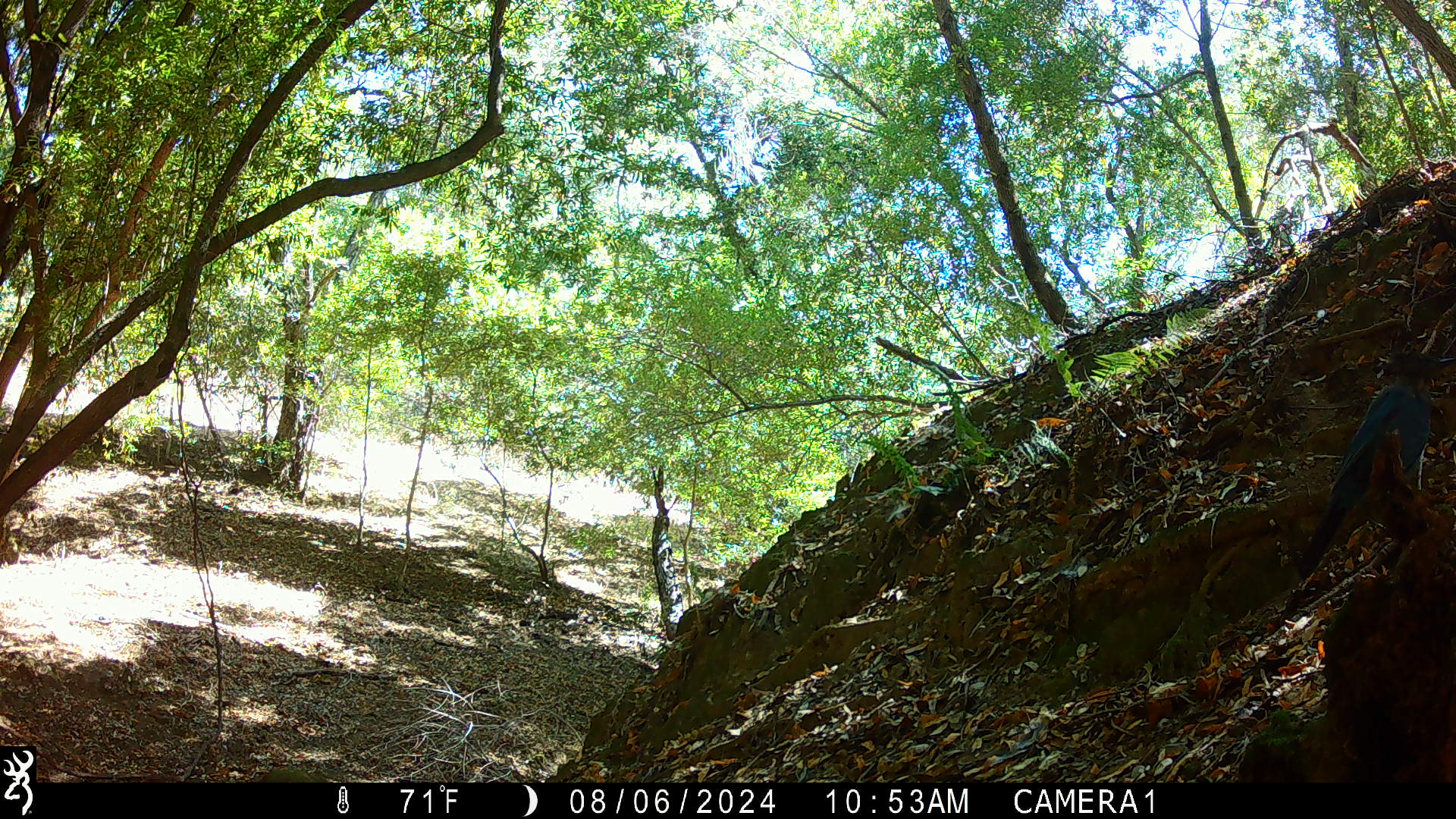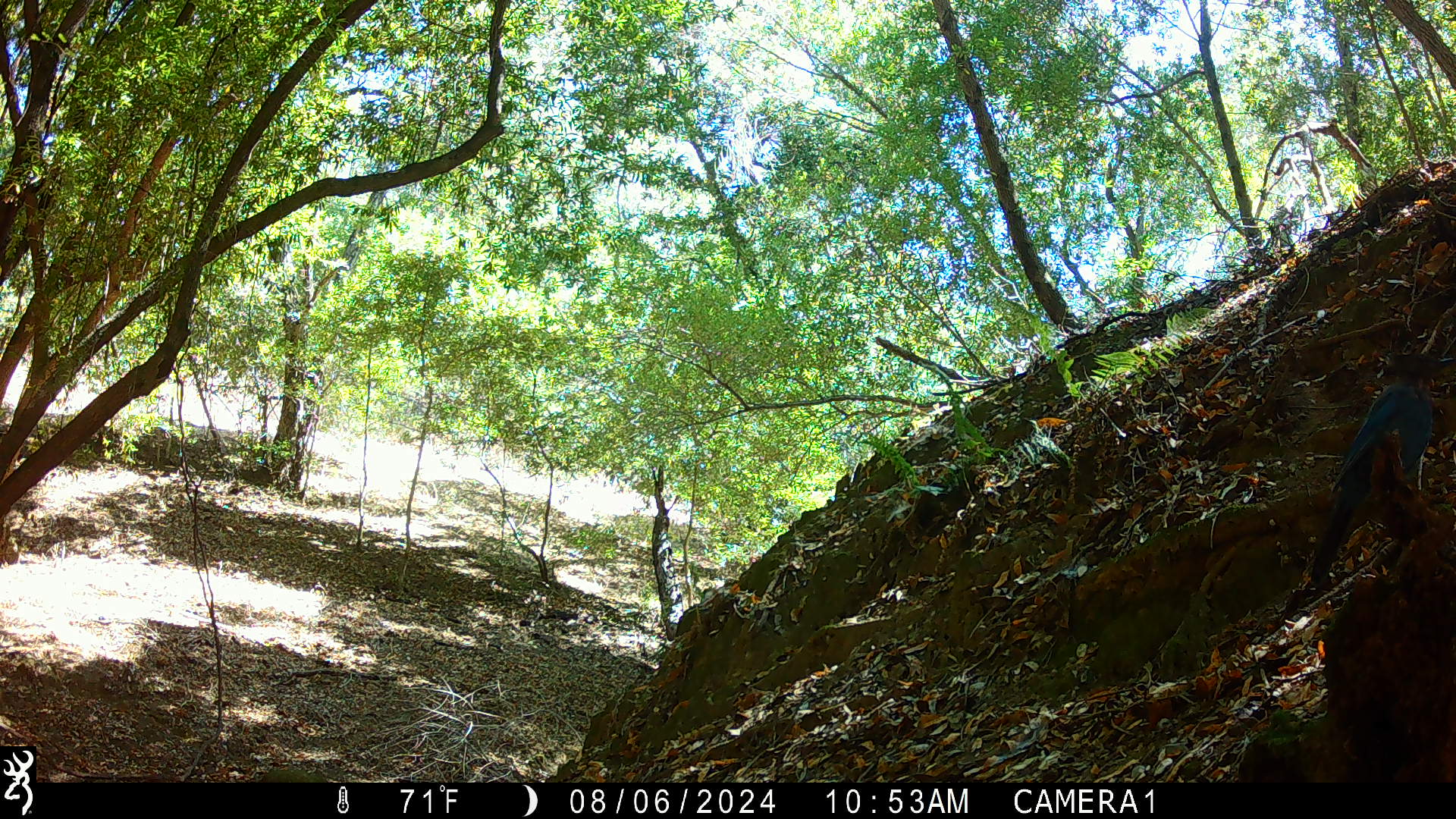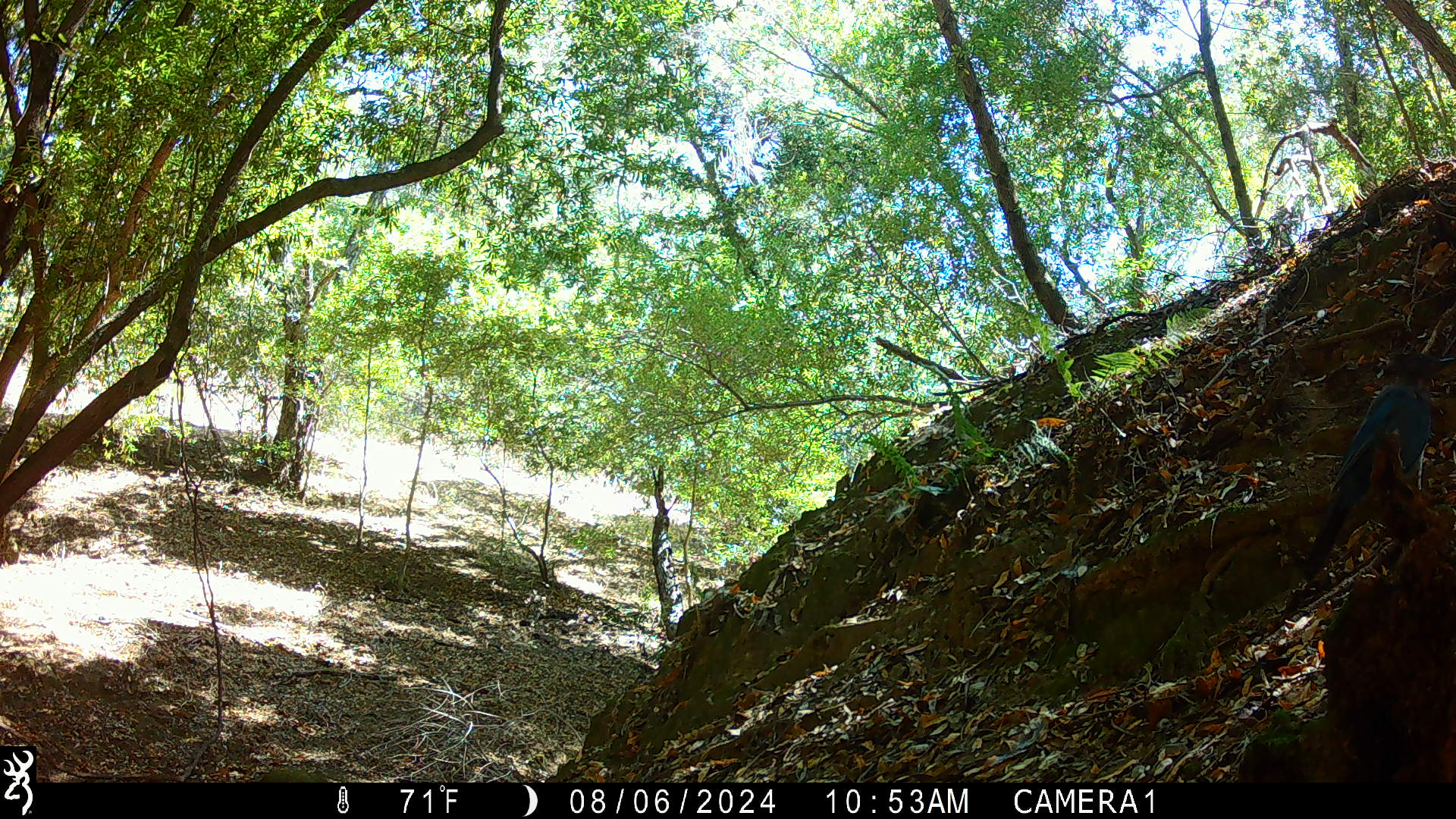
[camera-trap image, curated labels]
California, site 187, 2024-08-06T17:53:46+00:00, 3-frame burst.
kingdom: Animalia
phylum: Chordata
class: Aves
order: Passeriformes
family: Corvidae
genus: Cyanocitta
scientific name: Cyanocitta stelleri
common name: steller's jay